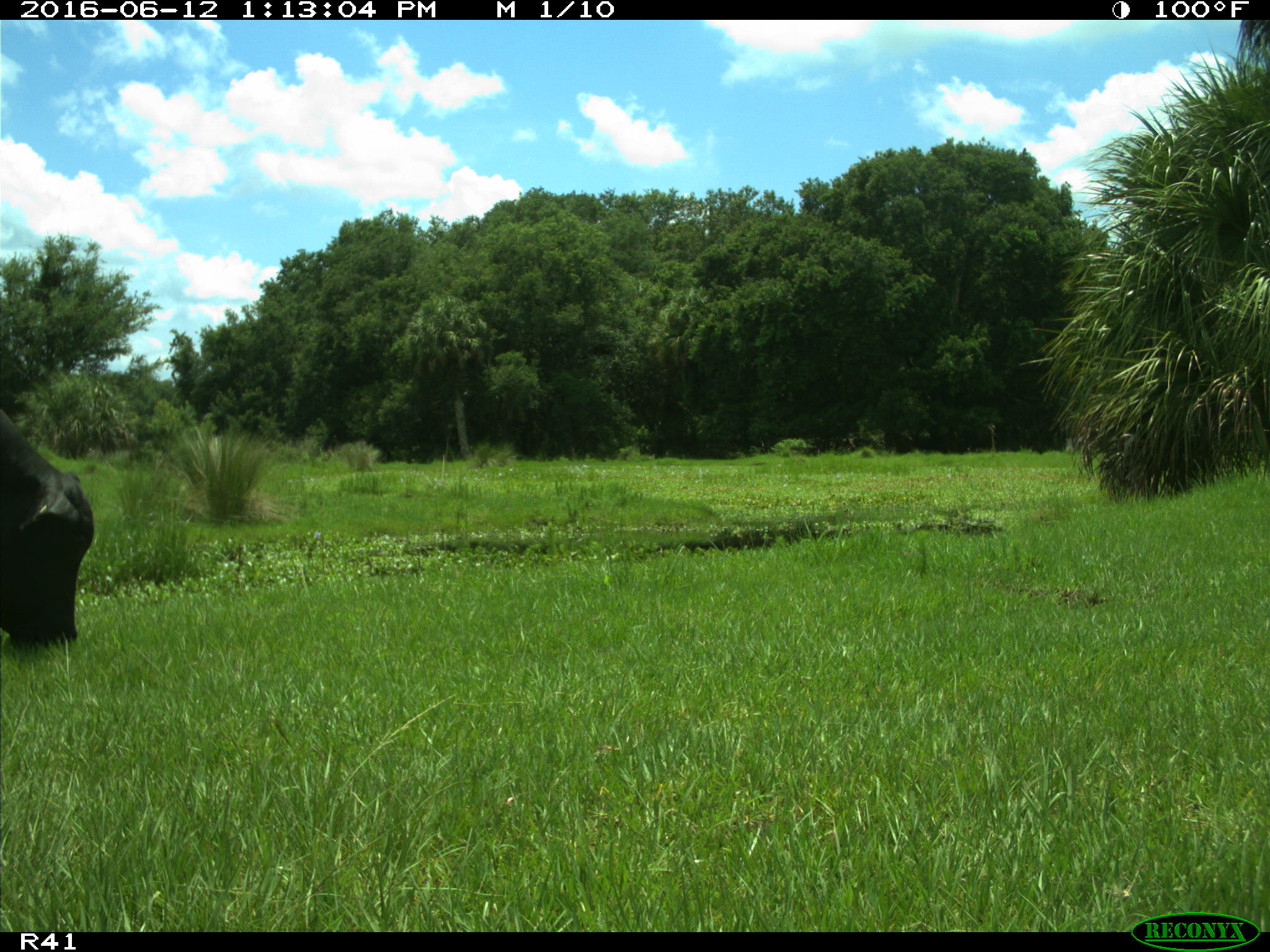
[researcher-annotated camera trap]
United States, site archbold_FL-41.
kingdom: Animalia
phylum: Chordata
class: Mammalia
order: Artiodactyla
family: Bovidae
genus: Bos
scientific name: Bos taurus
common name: domestic cow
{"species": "Bos taurus (domestic cow)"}